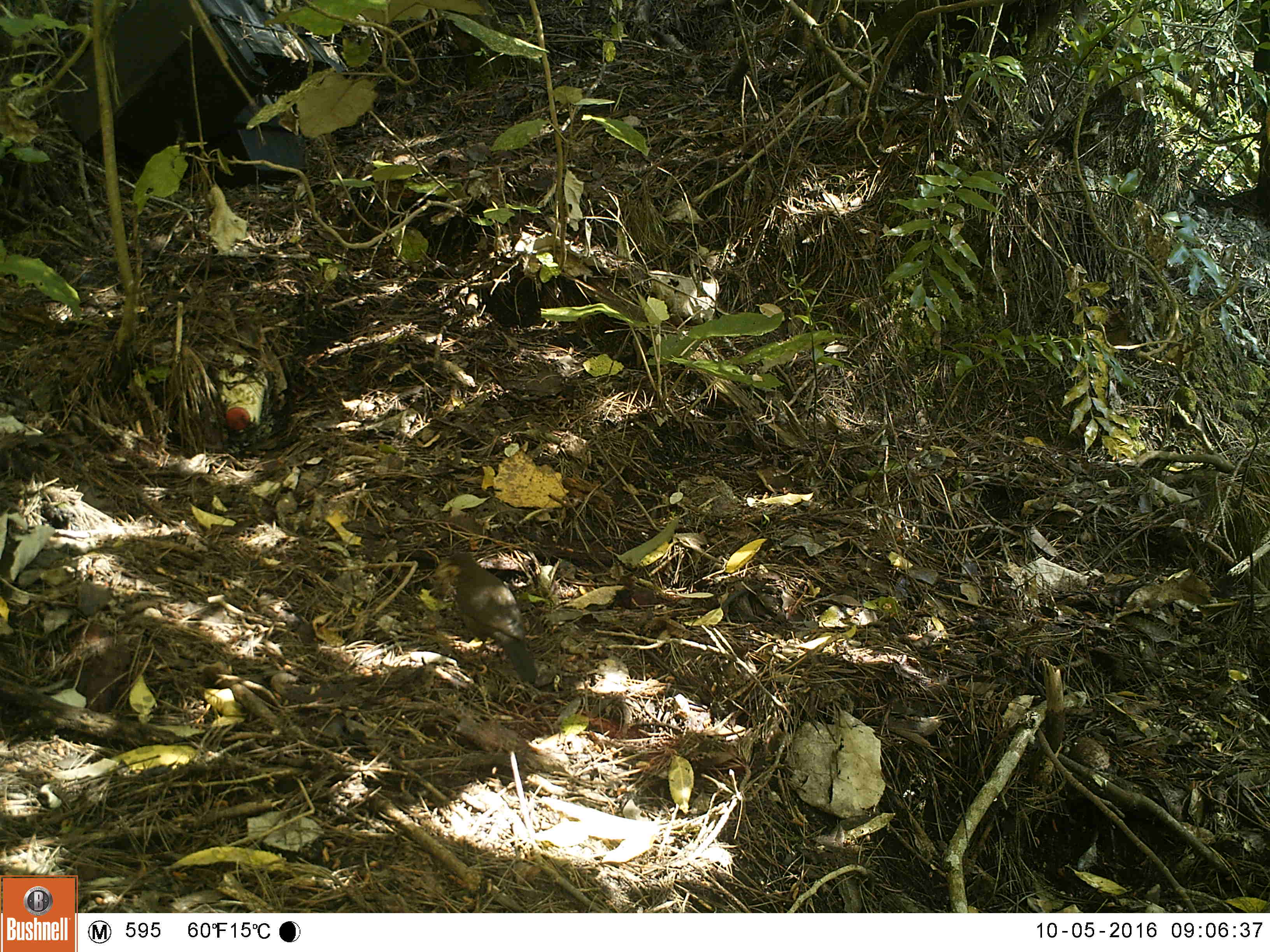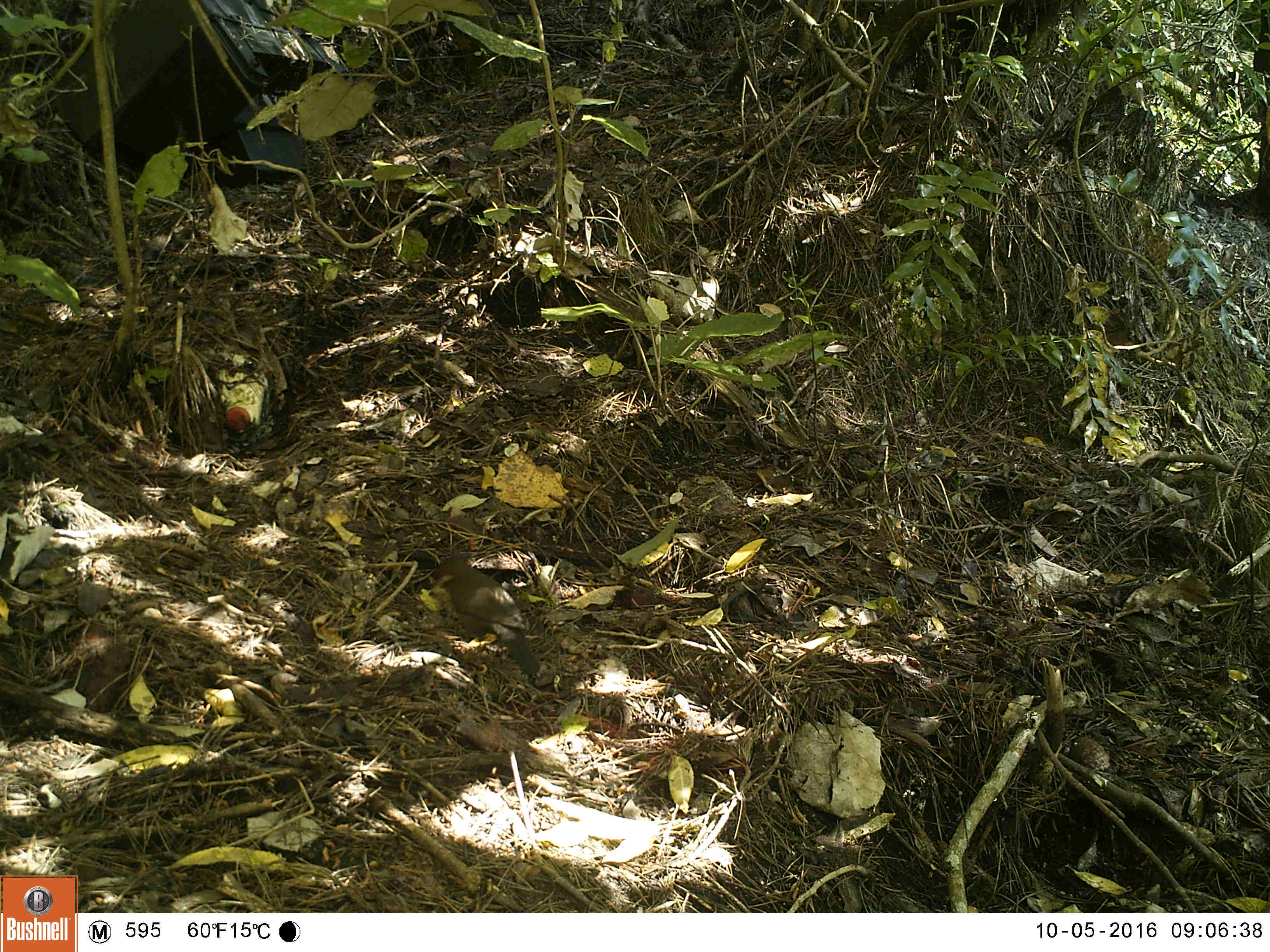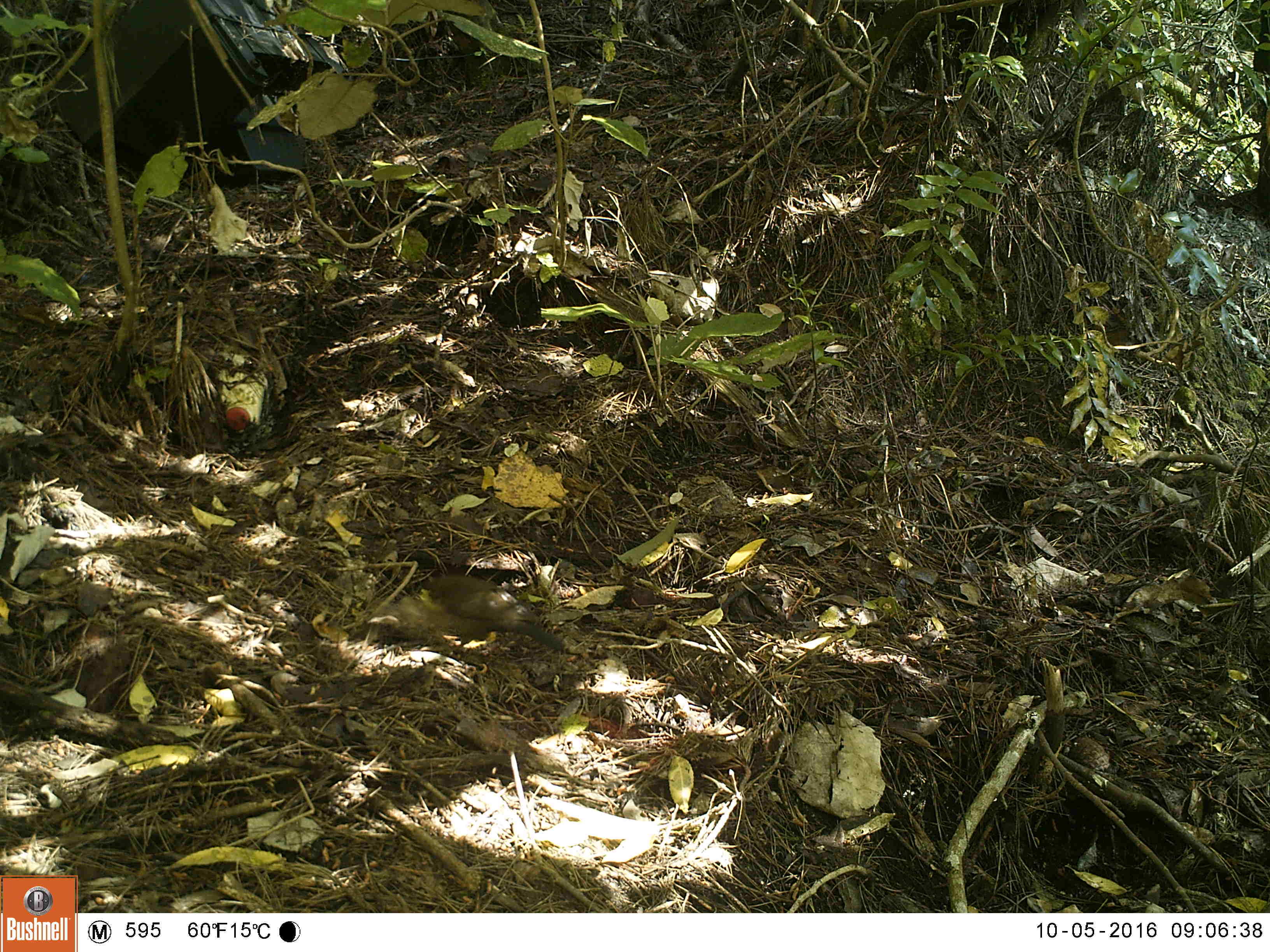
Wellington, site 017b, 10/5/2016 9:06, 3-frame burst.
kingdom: Animalia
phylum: Chordata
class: Aves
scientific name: Aves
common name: bird